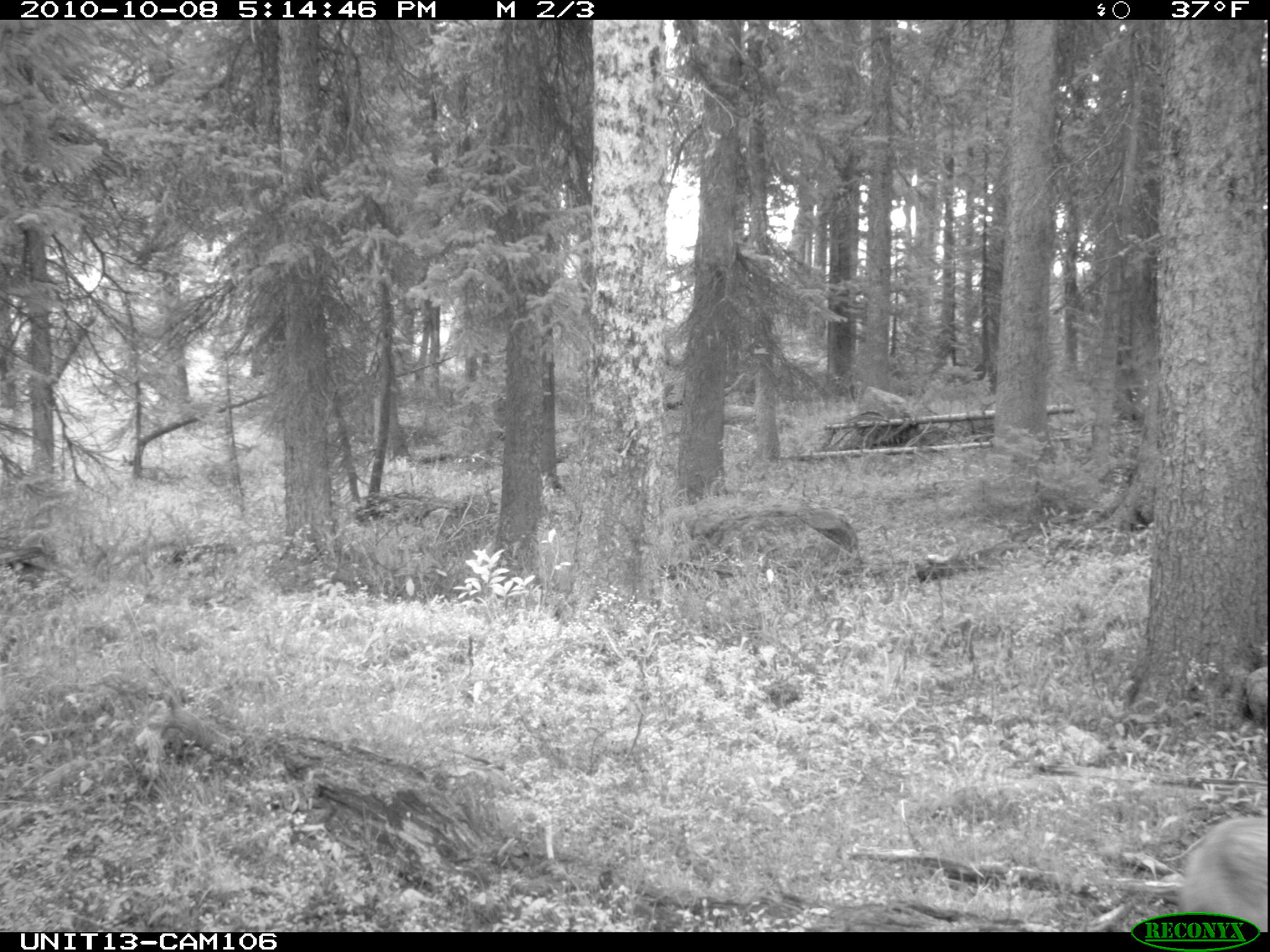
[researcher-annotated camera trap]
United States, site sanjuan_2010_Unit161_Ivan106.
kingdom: Animalia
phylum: Chordata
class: Mammalia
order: Carnivora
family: Canidae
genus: Canis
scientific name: Canis latrans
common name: coyote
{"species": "Canis latrans (coyote)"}